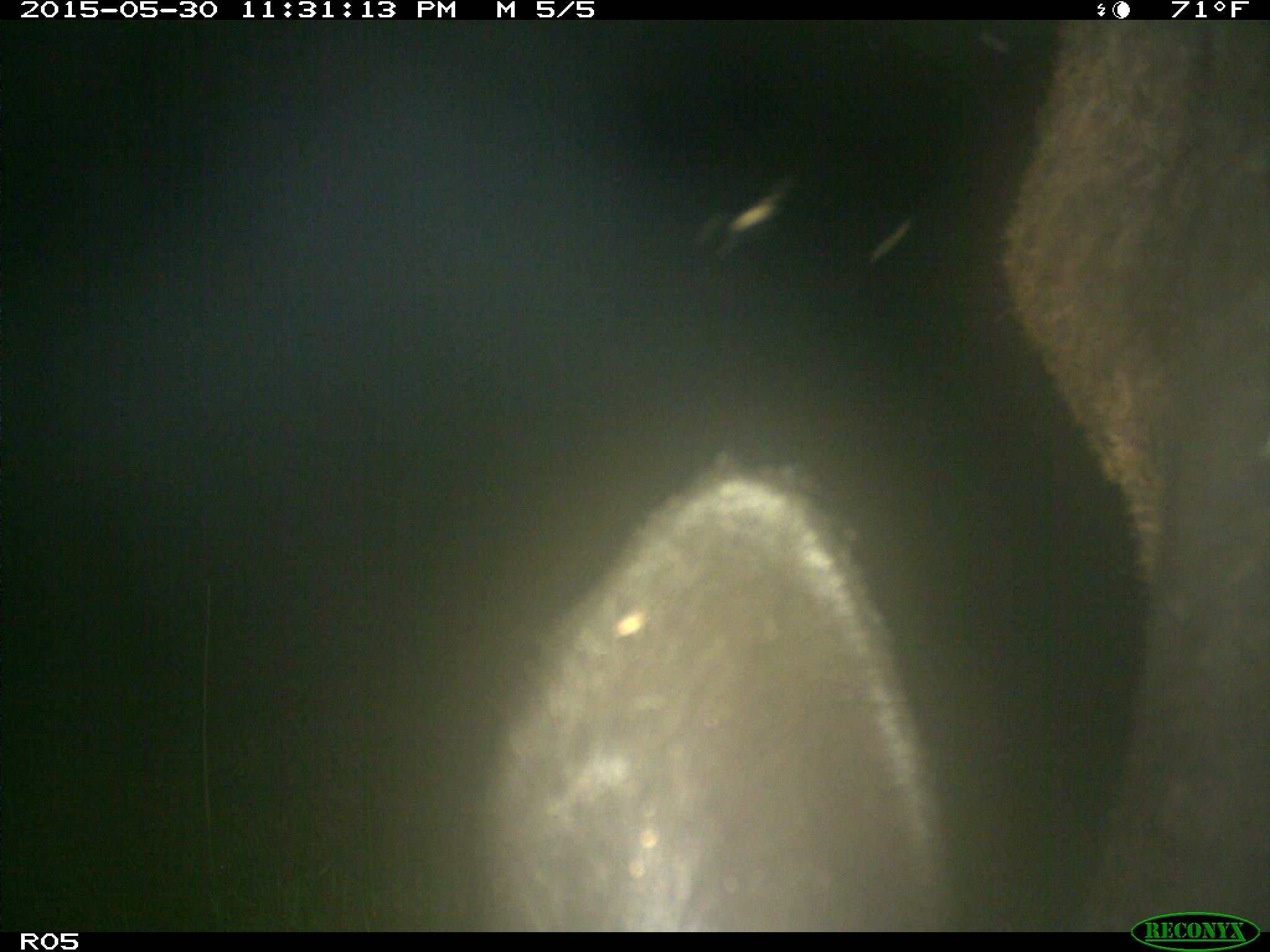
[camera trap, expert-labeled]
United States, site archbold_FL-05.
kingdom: Animalia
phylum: Chordata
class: Mammalia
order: Artiodactyla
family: Bovidae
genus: Bos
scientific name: Bos taurus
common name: domestic cow